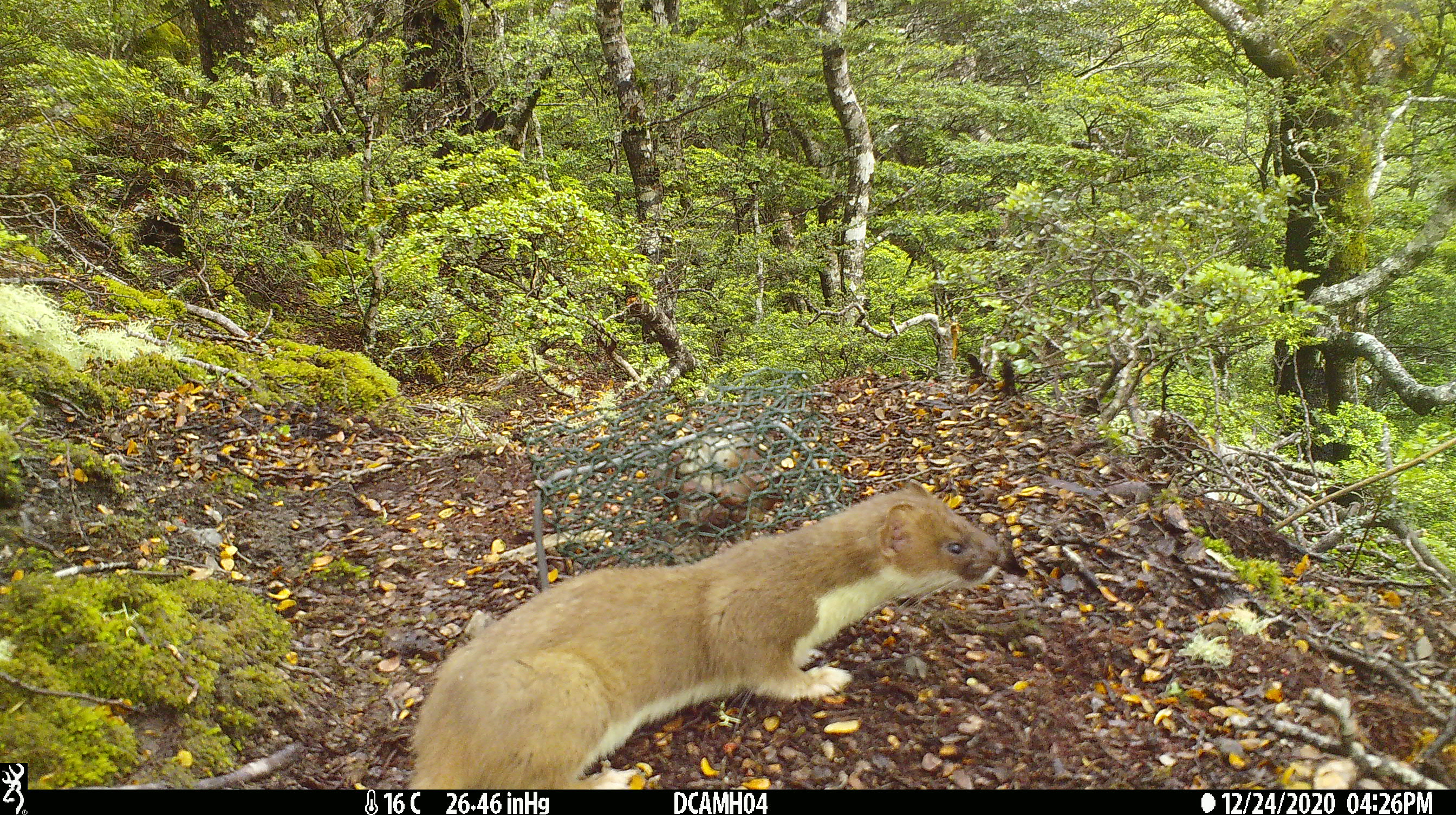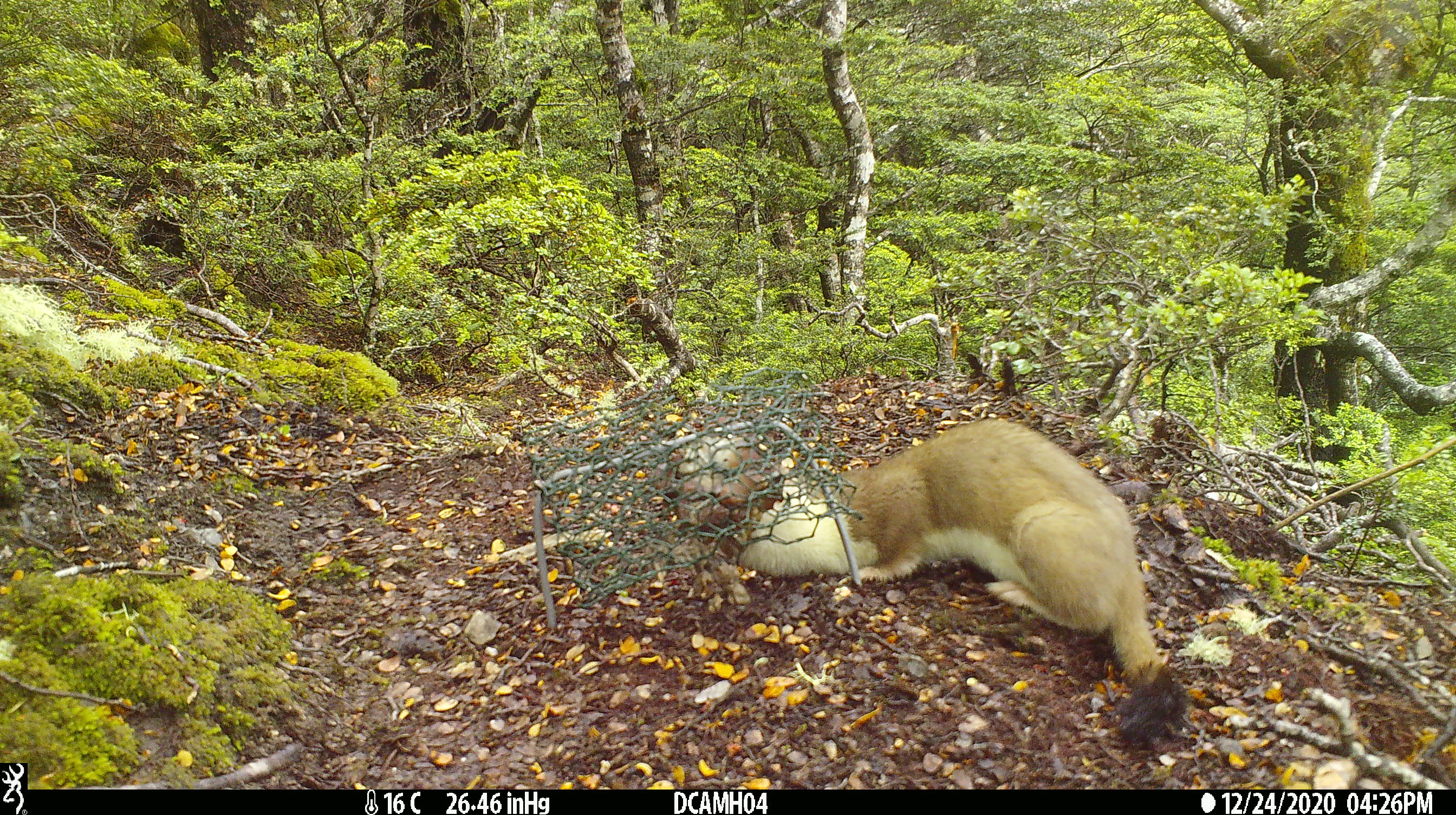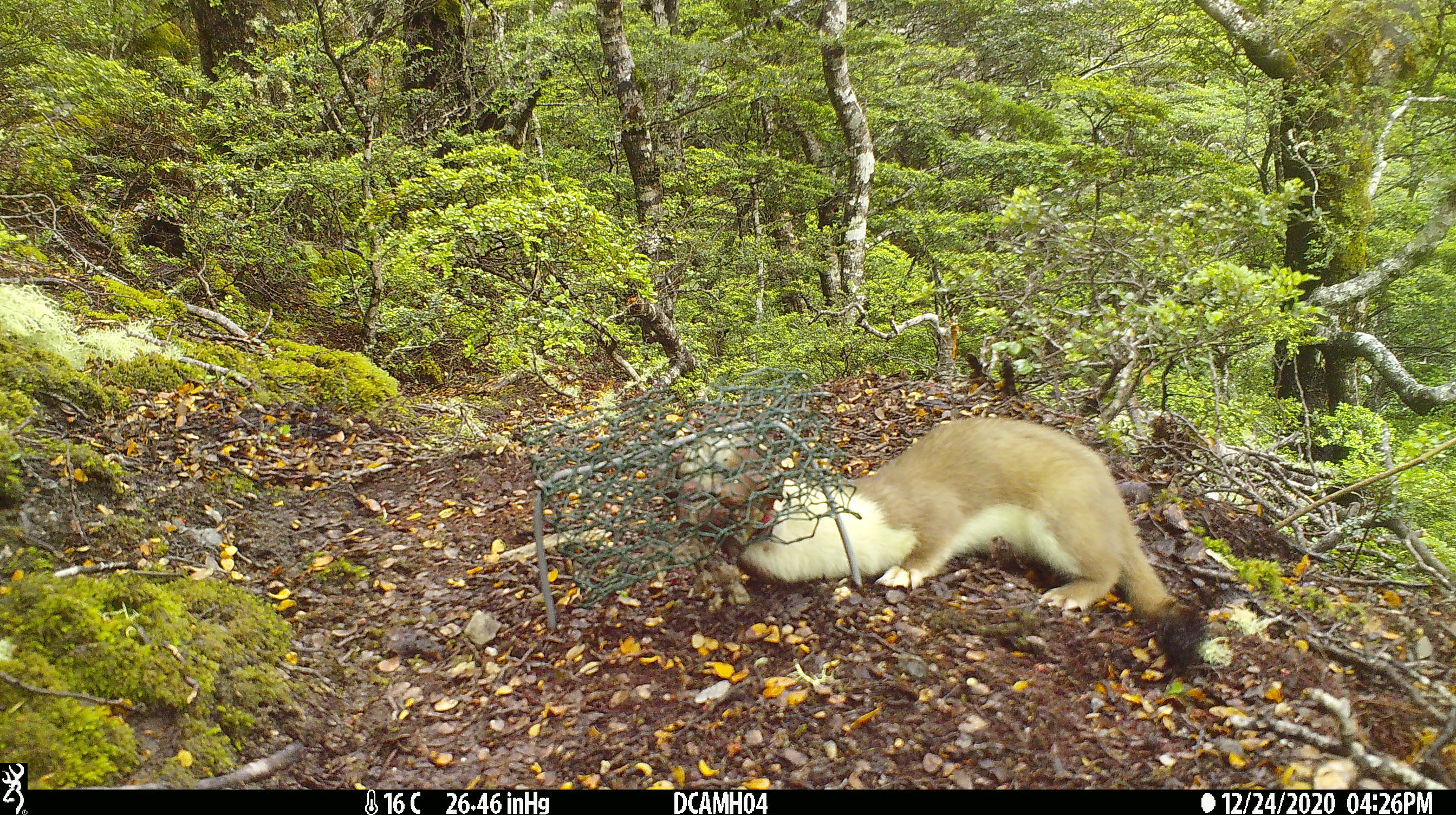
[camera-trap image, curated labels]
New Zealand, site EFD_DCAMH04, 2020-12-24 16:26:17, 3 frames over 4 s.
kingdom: Animalia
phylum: Chordata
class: Mammalia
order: Carnivora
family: Mustelidae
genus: Mustela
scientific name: Mustela erminea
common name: stoat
Stoat (Mustela erminea).